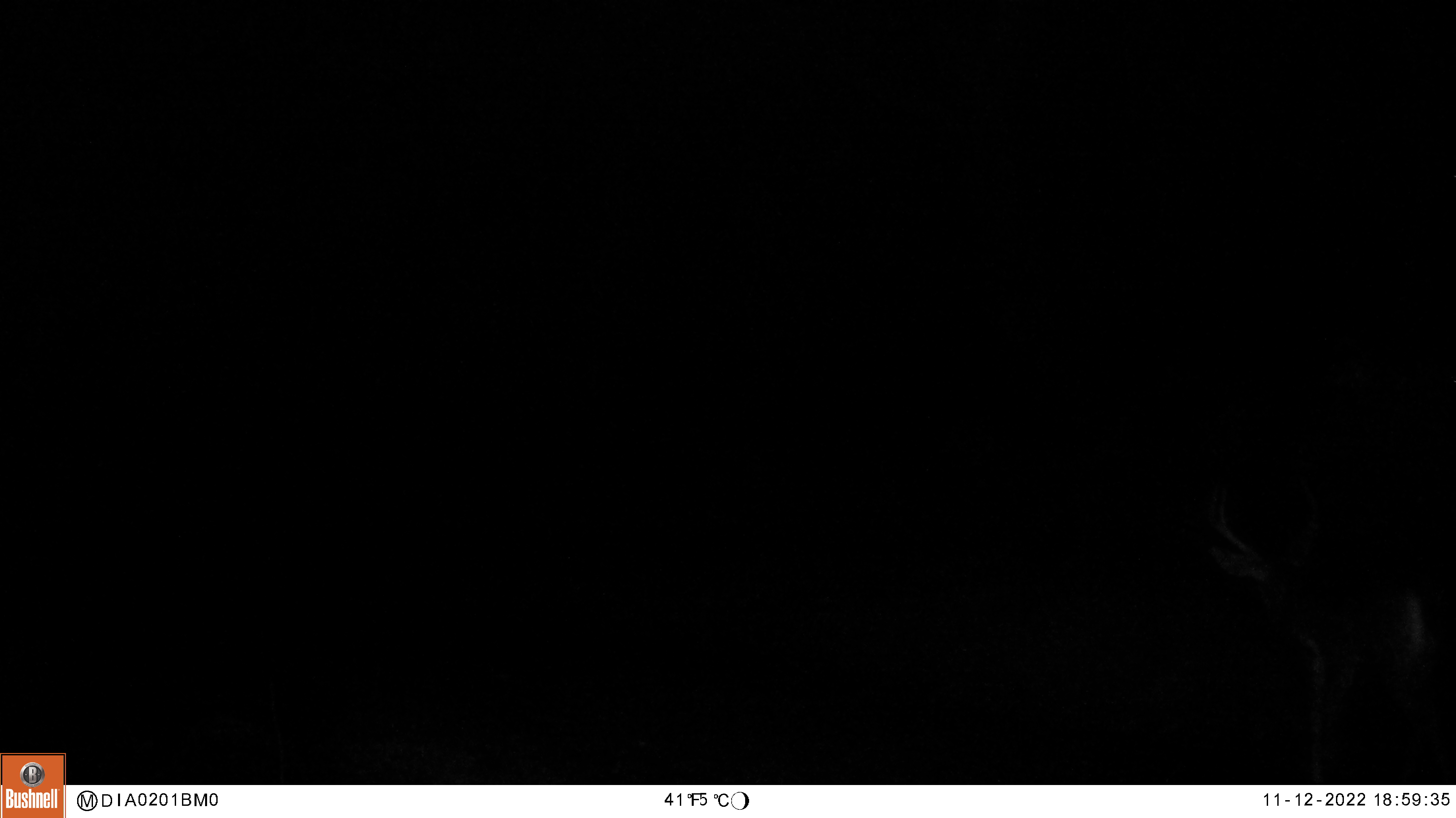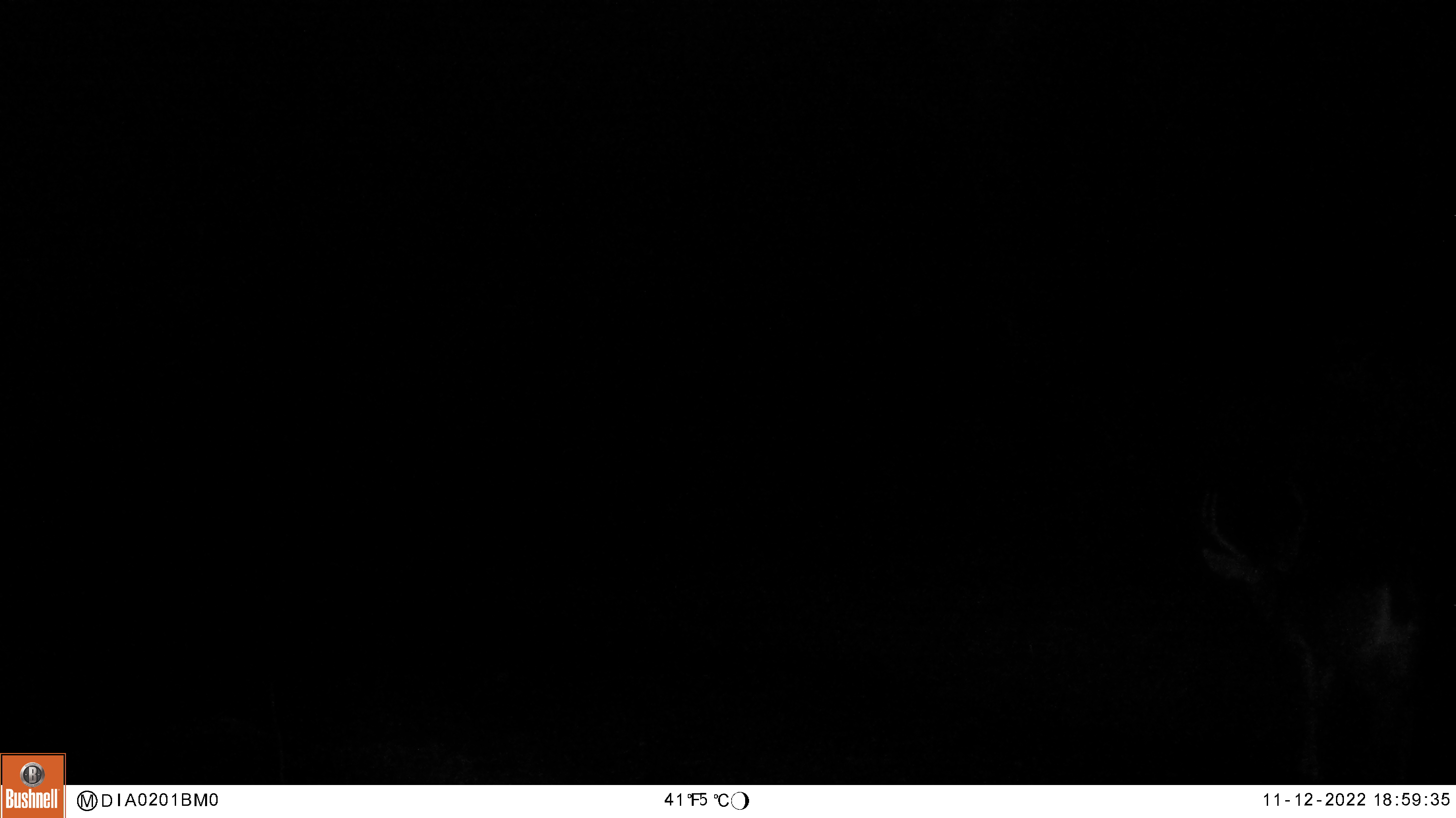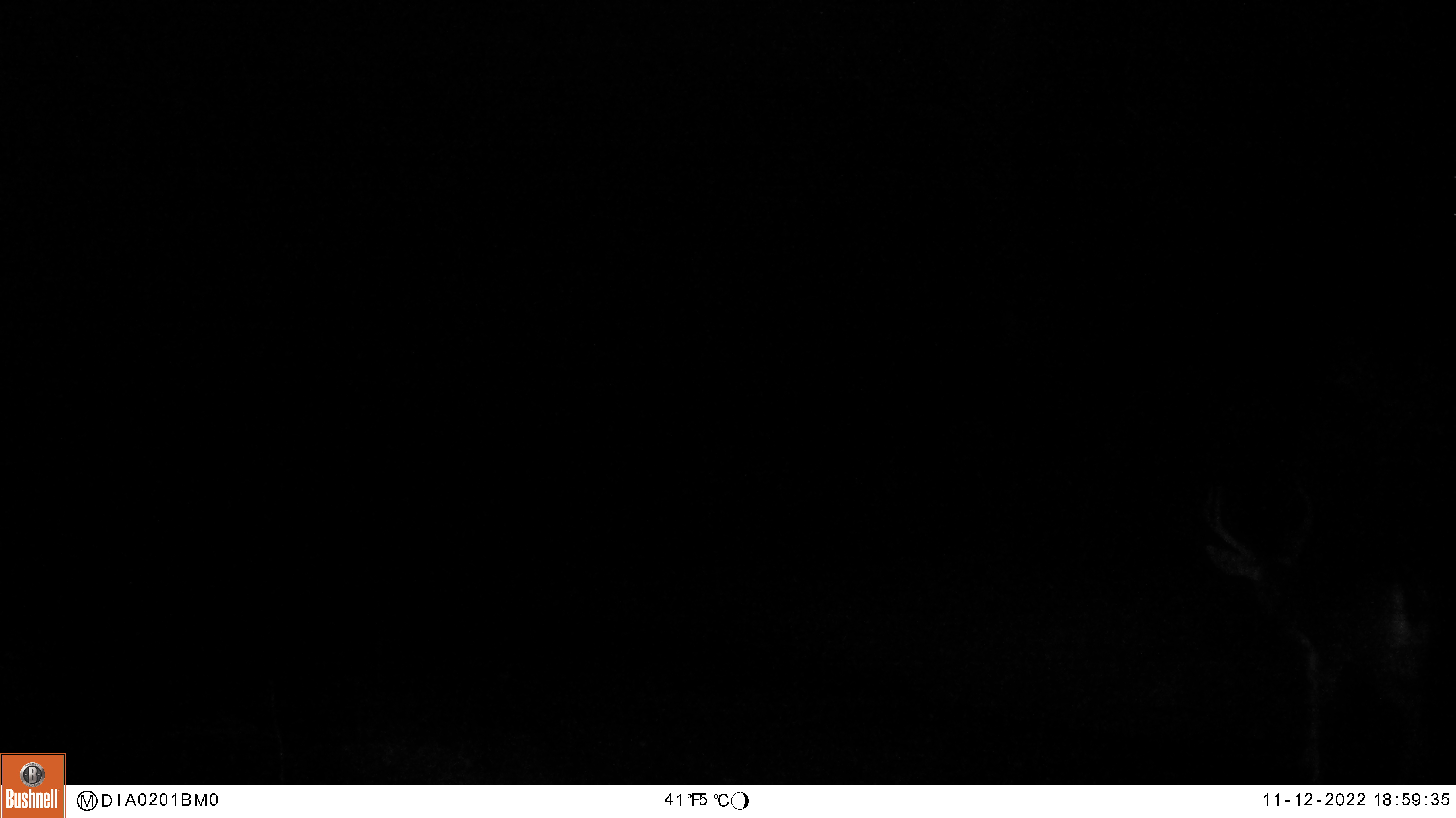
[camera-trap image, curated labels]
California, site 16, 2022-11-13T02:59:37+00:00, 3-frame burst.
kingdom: Animalia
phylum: Chordata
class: Mammalia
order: Artiodactyla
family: Cervidae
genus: Odocoileus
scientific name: Odocoileus hemionus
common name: mule deer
Mule deer (Odocoileus hemionus).